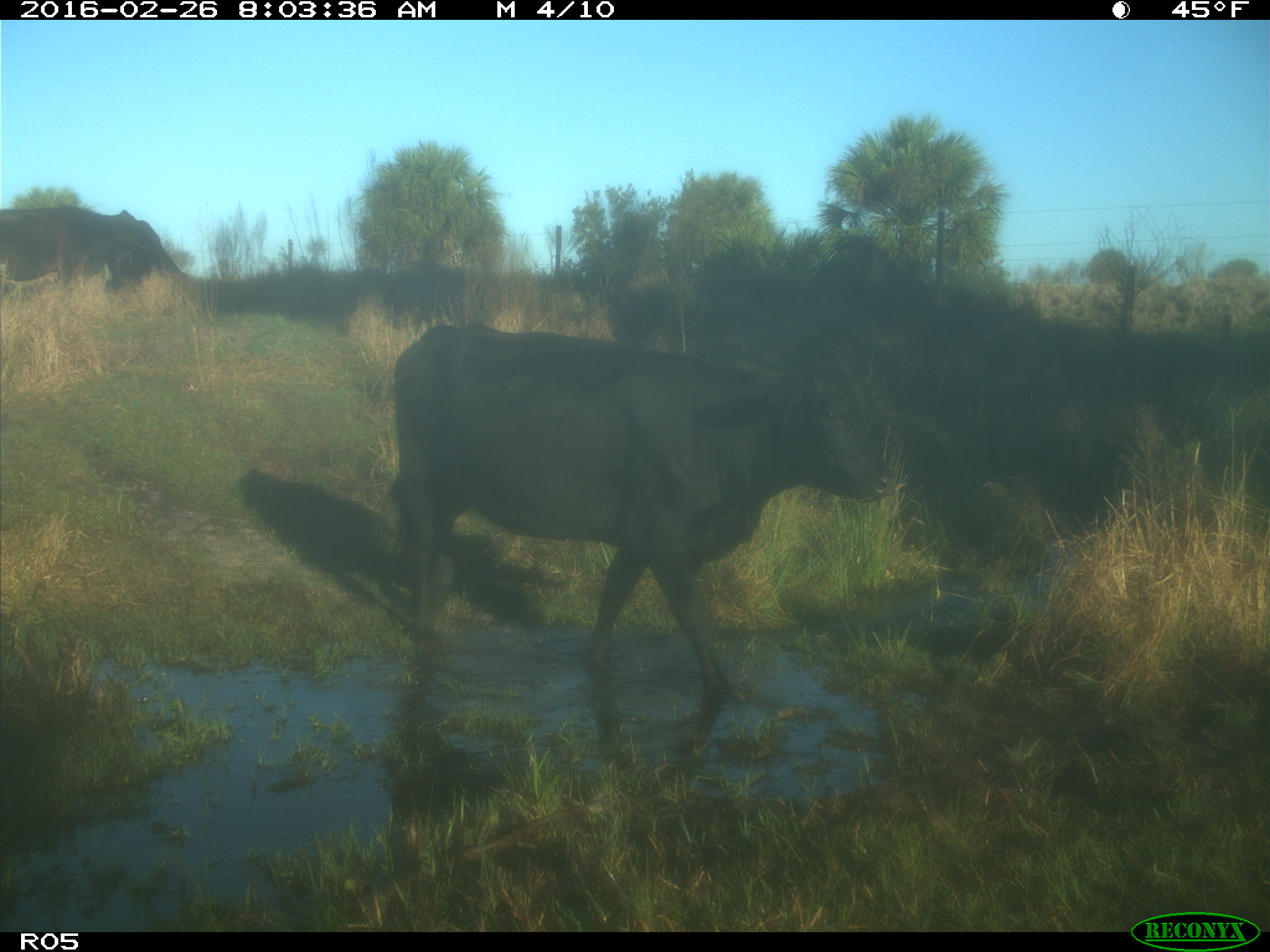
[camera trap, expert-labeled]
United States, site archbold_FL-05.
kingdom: Animalia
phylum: Chordata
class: Mammalia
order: Artiodactyla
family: Bovidae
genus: Bos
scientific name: Bos taurus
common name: domestic cow